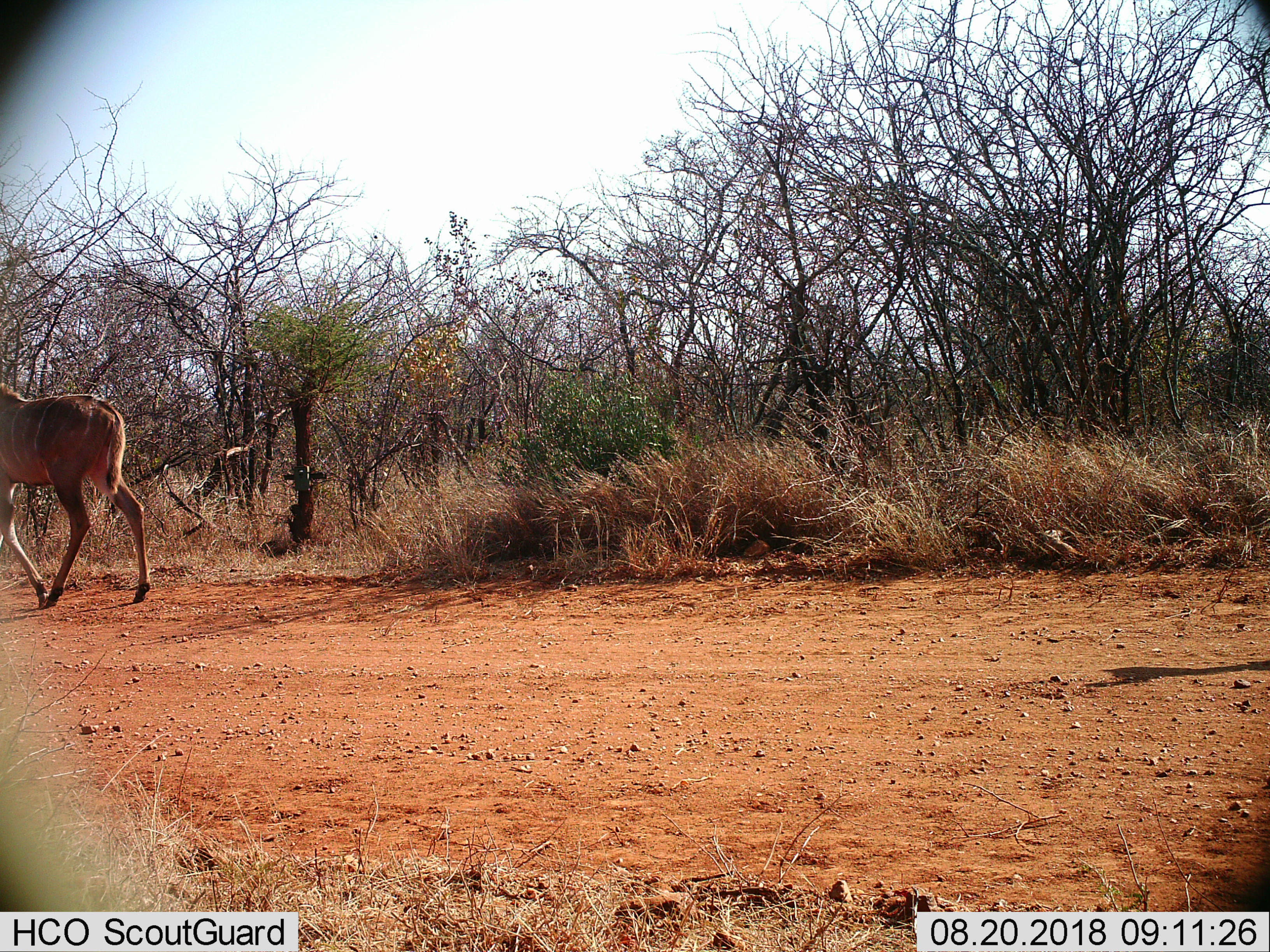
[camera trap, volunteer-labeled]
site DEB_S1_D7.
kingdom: Animalia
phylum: Chordata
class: Mammalia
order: Artiodactyla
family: Bovidae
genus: Tragelaphus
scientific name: Tragelaphus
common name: kudu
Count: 1.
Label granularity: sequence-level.